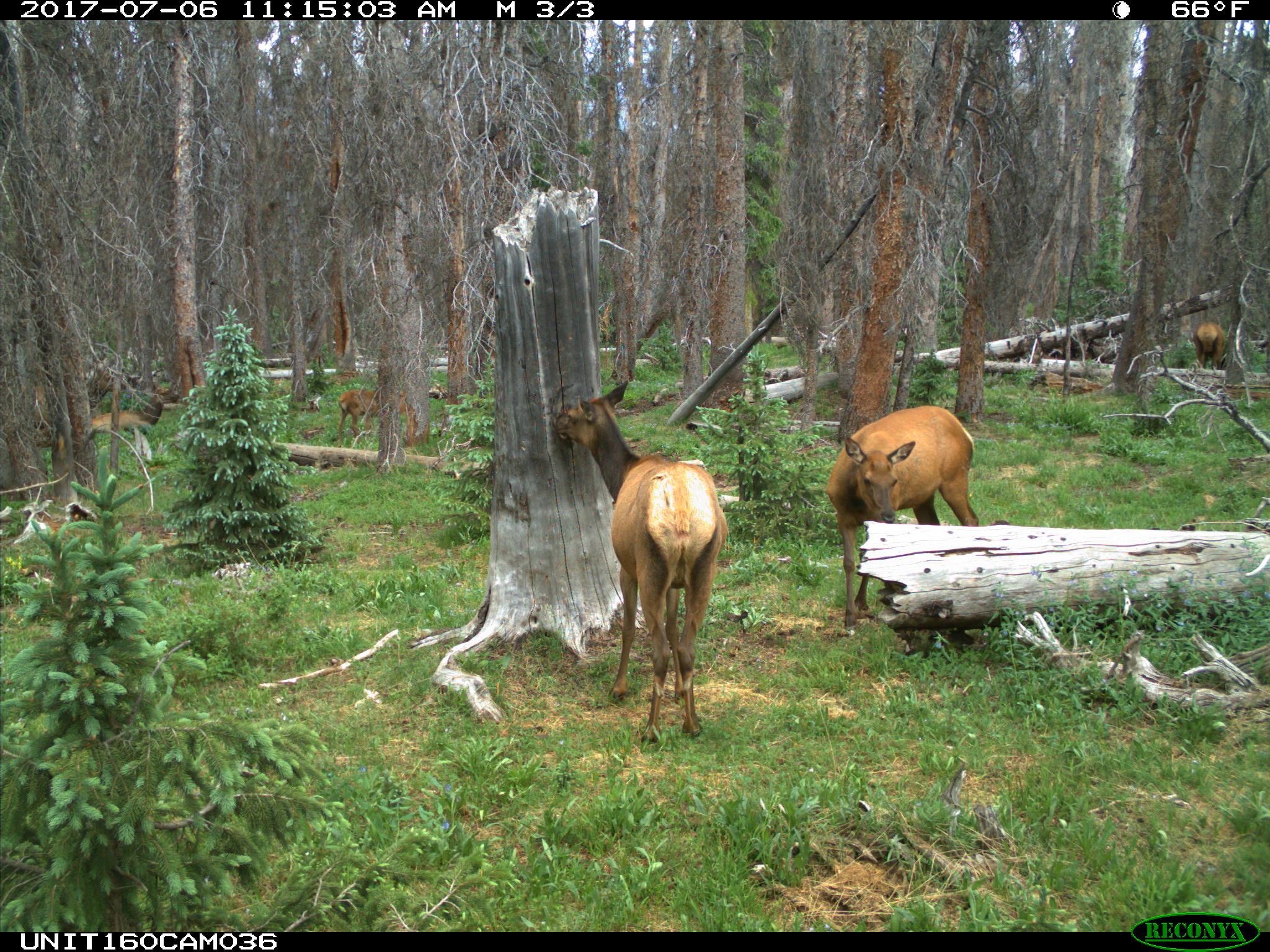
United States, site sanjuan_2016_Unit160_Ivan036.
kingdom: Animalia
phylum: Chordata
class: Mammalia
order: Artiodactyla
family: Cervidae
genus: Cervus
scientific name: Cervus elaphus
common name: red deer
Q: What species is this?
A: Cervus elaphus (red deer).